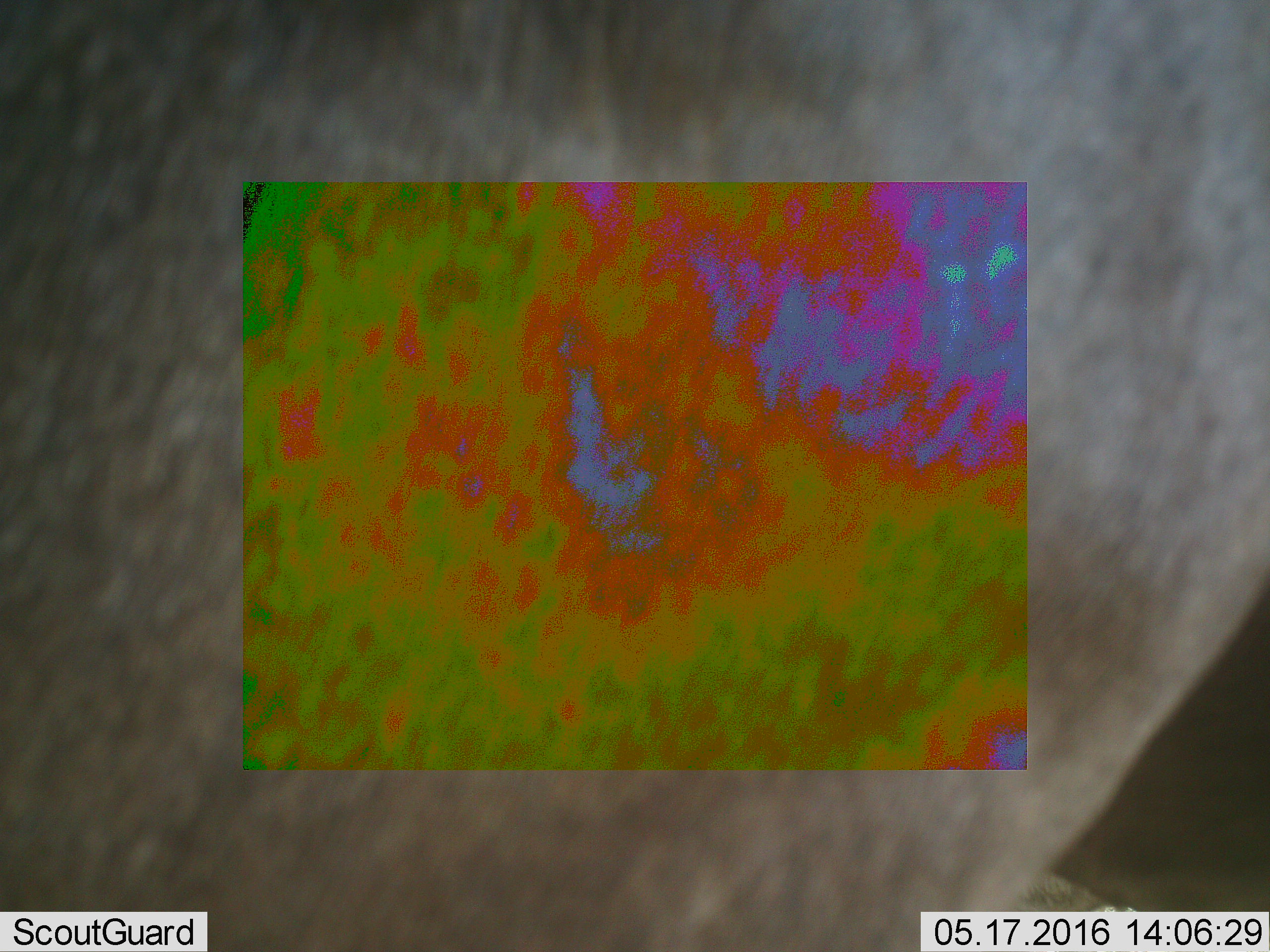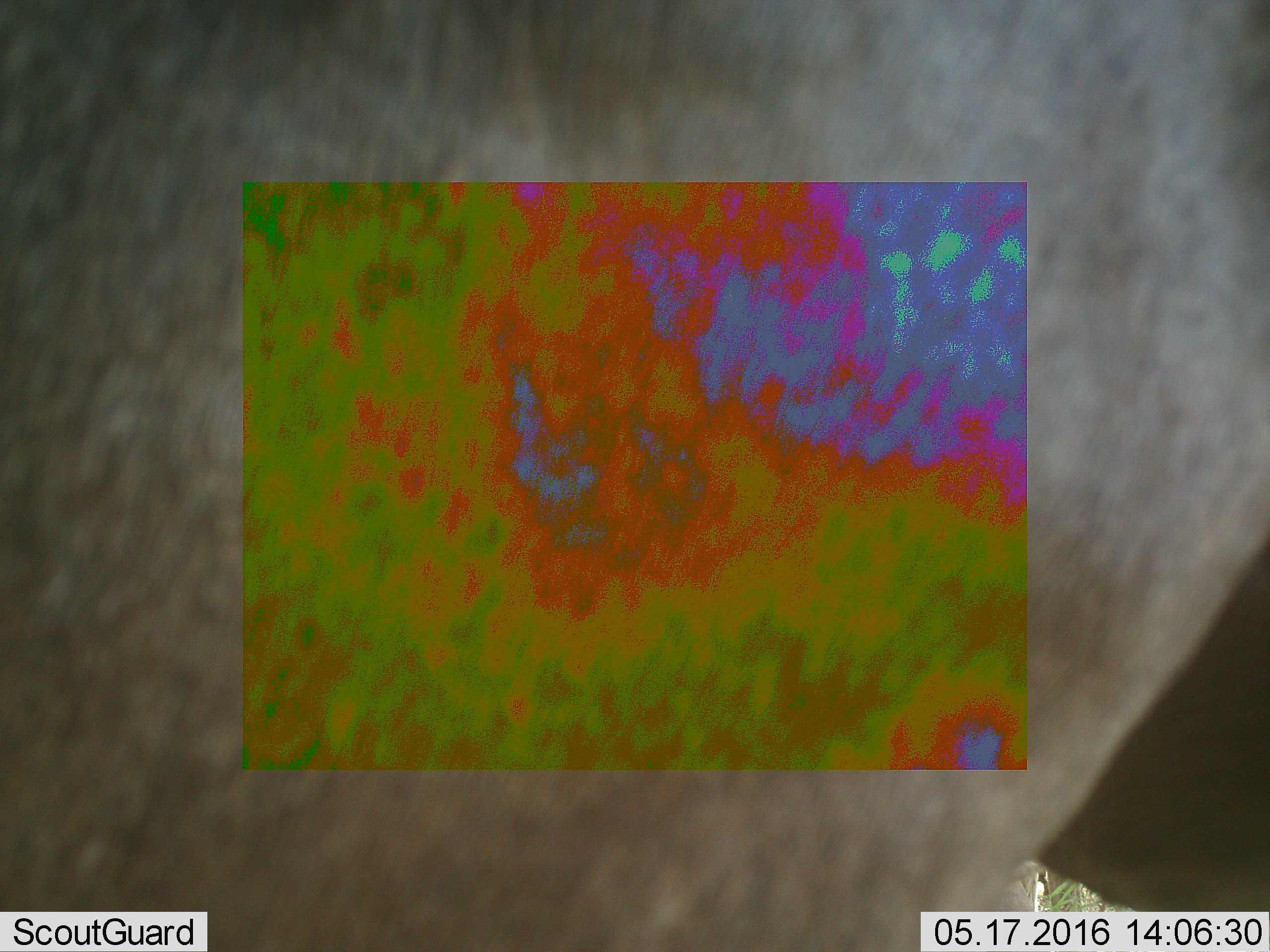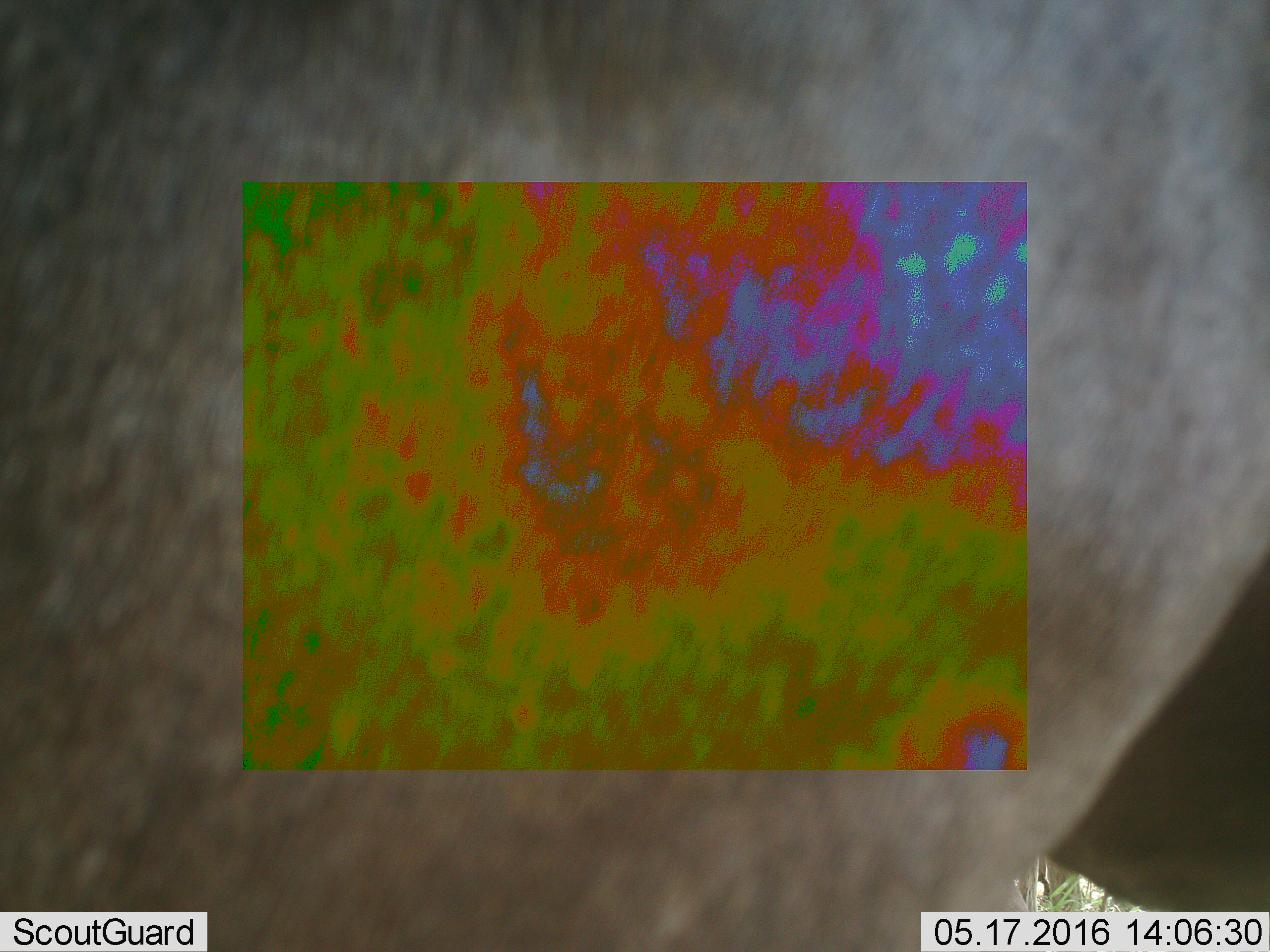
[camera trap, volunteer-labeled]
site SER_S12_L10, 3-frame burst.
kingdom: Animalia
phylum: Chordata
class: Mammalia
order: Artiodactyla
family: Bovidae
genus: Connochaetes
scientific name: Connochaetes taurinus taurinus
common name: blue wildebeest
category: wildebeestblue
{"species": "wildebeestblue (blue wildebeest) (Connochaetes taurinus taurinus)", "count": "2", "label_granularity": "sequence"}